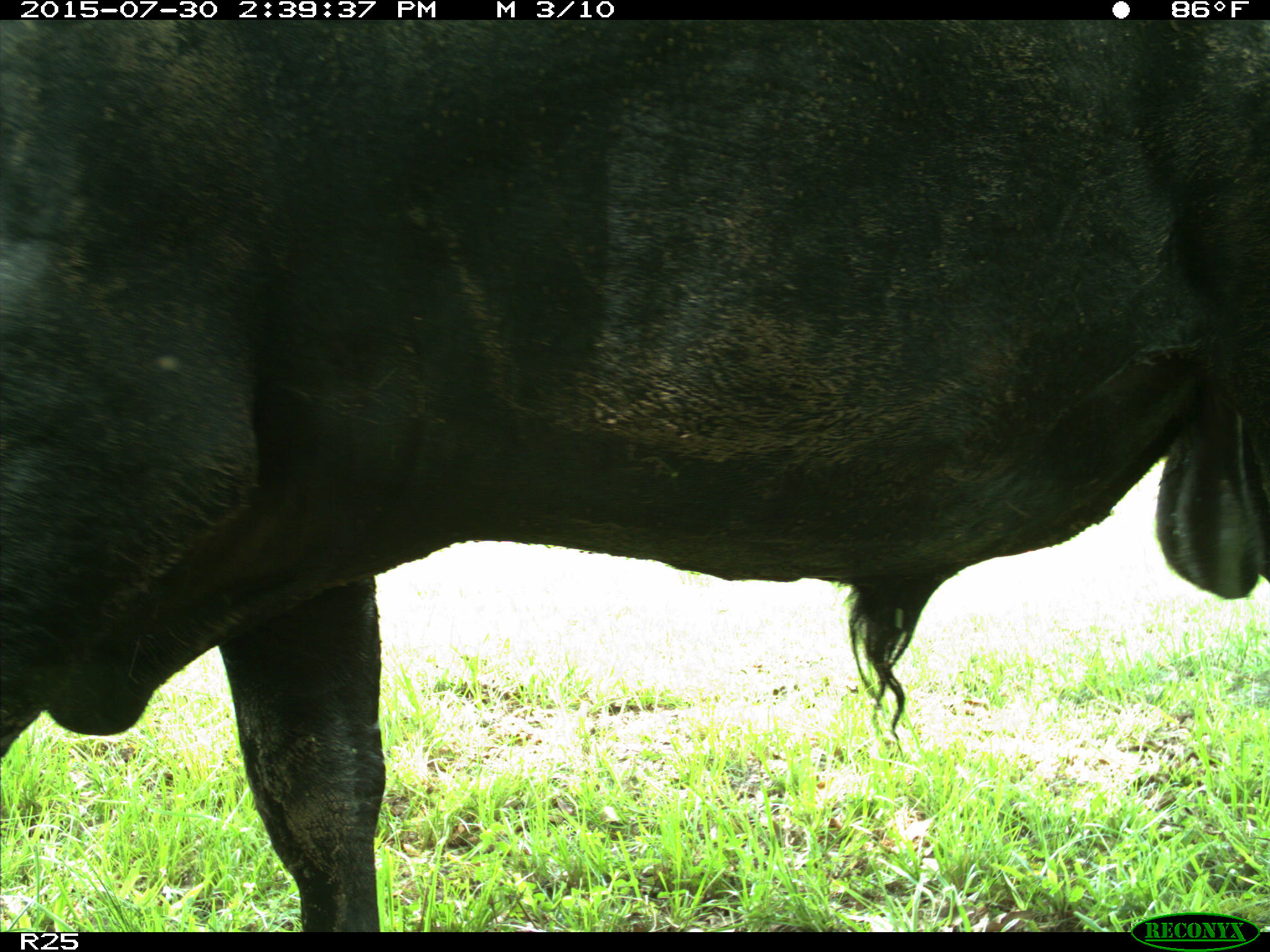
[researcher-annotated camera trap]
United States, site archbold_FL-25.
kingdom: Animalia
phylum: Chordata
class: Mammalia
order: Artiodactyla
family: Bovidae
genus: Bos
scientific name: Bos taurus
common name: domestic cow